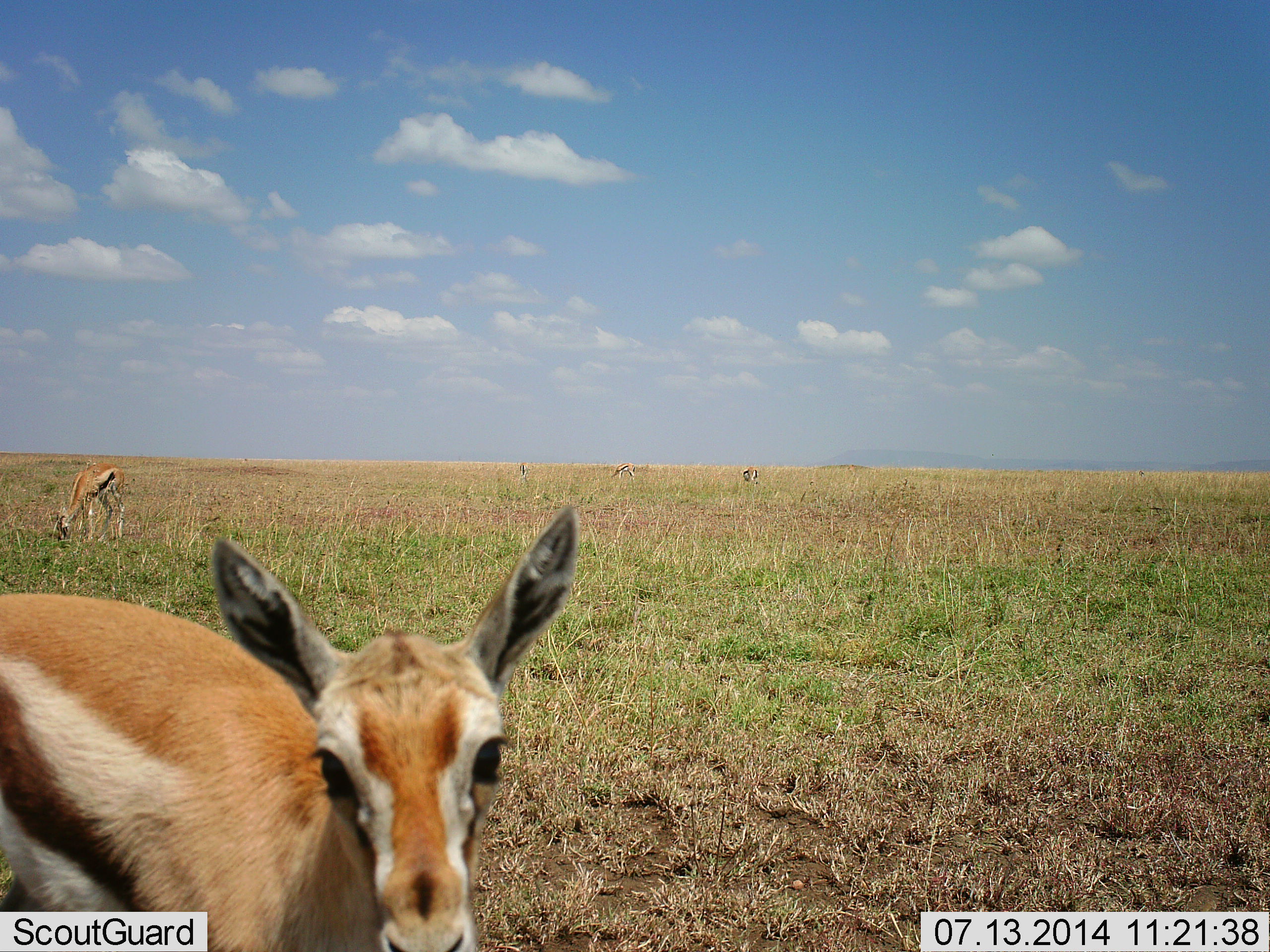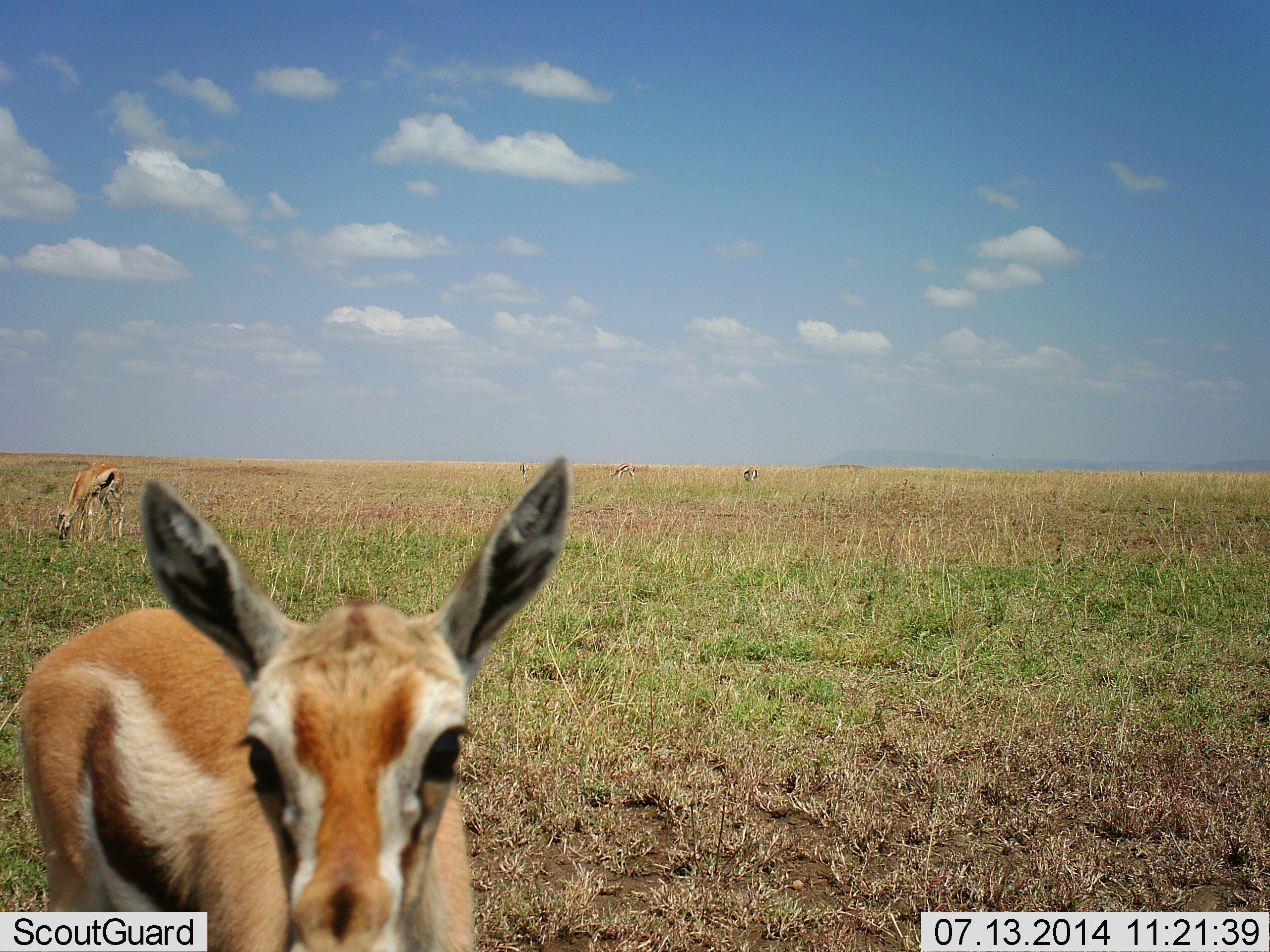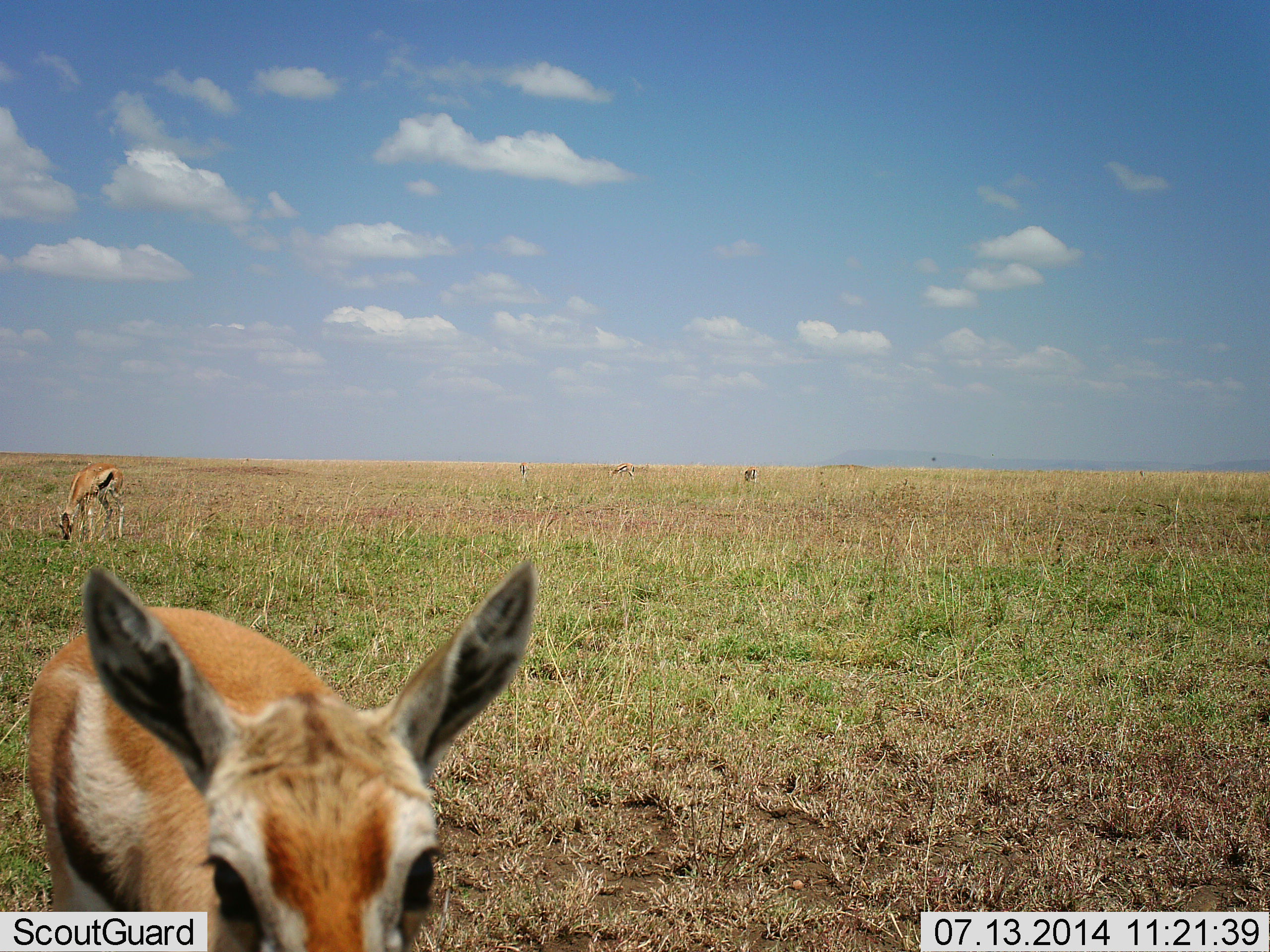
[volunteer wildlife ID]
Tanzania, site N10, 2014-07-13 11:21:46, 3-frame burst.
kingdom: Animalia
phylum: Chordata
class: Mammalia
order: Artiodactyla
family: Bovidae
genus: Eudorcas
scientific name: Eudorcas thomsonii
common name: thomson's gazelle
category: gazellethomsons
Gazellethomsons (thomson's gazelle) (Eudorcas thomsonii), count 2. Behavior (volunteer vote fractions): standing 70%, resting 0%, moving 30%, interacting 30%. Young present (vote fraction): 20%. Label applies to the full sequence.